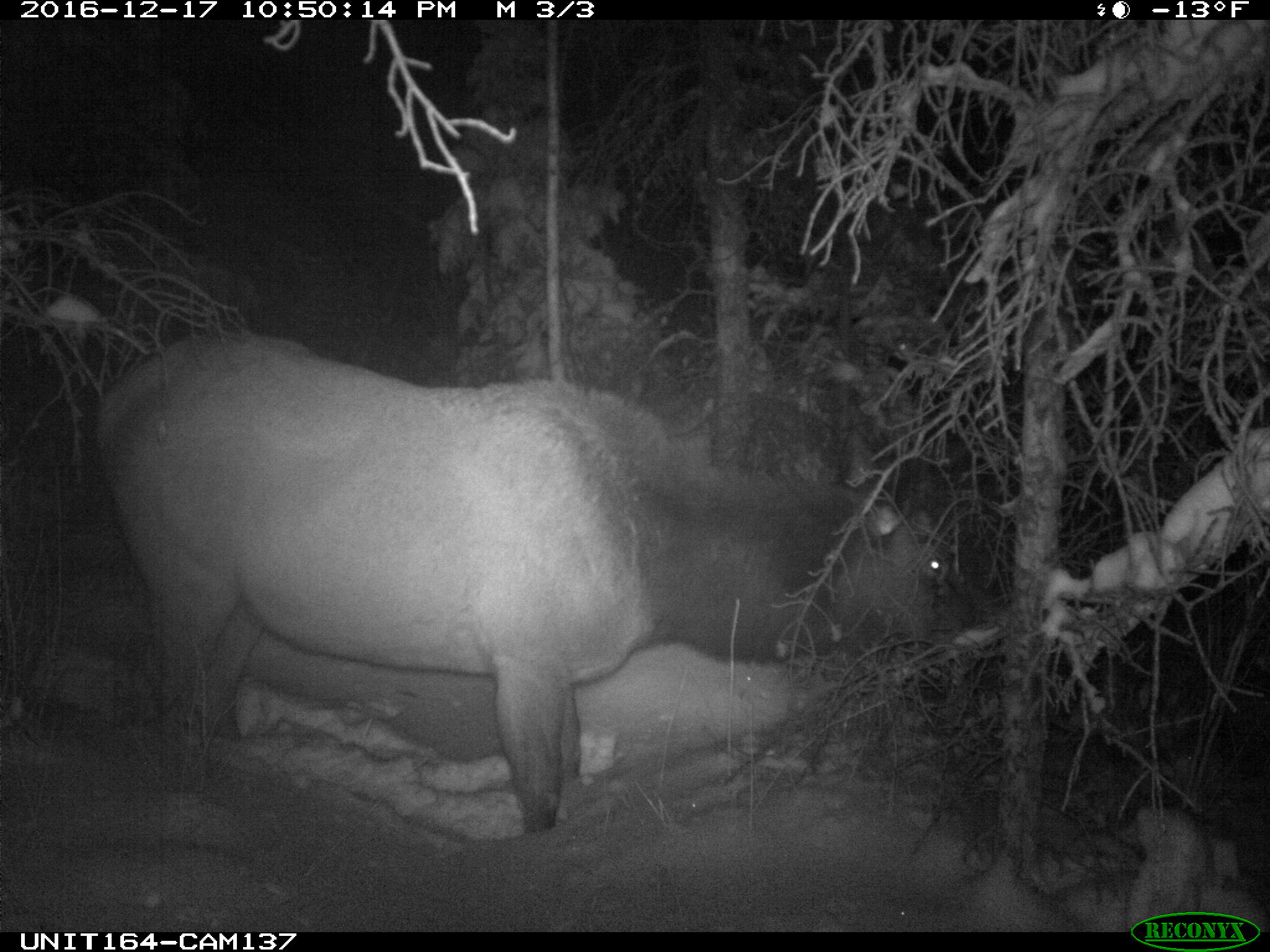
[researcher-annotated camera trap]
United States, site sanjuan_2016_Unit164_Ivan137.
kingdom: Animalia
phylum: Chordata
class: Mammalia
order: Artiodactyla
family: Cervidae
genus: Cervus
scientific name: Cervus elaphus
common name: red deer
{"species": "Cervus elaphus (red deer)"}